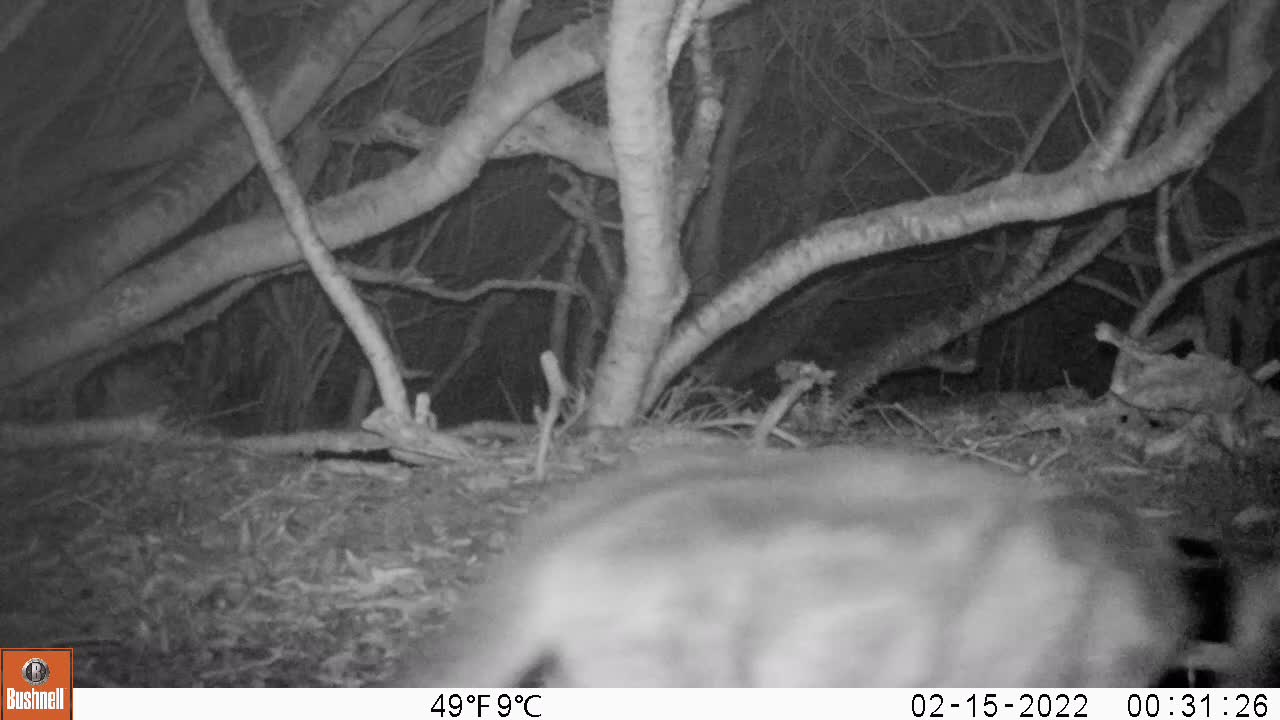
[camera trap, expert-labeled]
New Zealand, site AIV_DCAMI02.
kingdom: Animalia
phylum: Chordata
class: Mammalia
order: Carnivora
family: Felidae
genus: Felis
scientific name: Felis catus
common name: domestic cat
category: cat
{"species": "cat (domestic cat) (Felis catus)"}